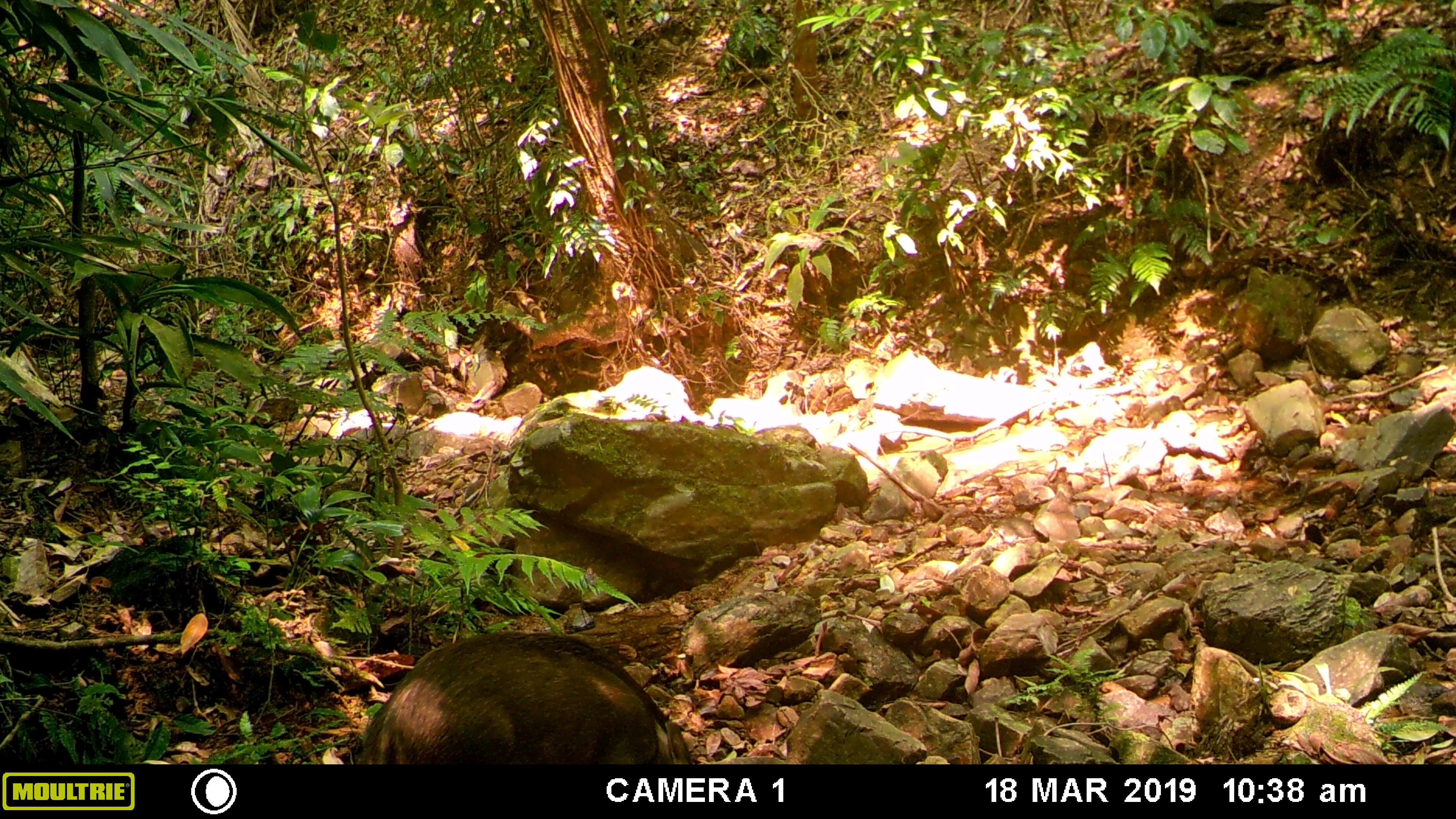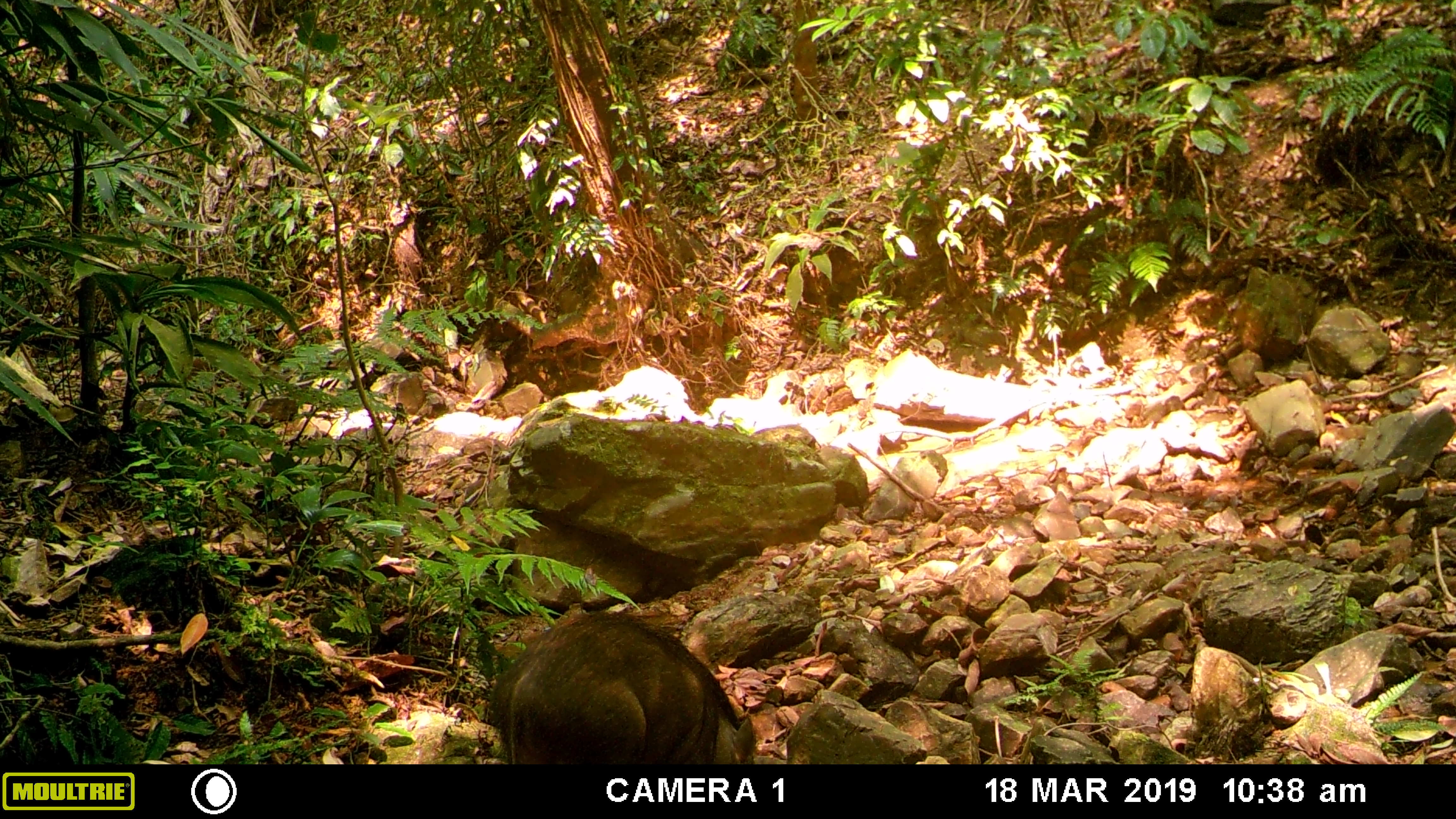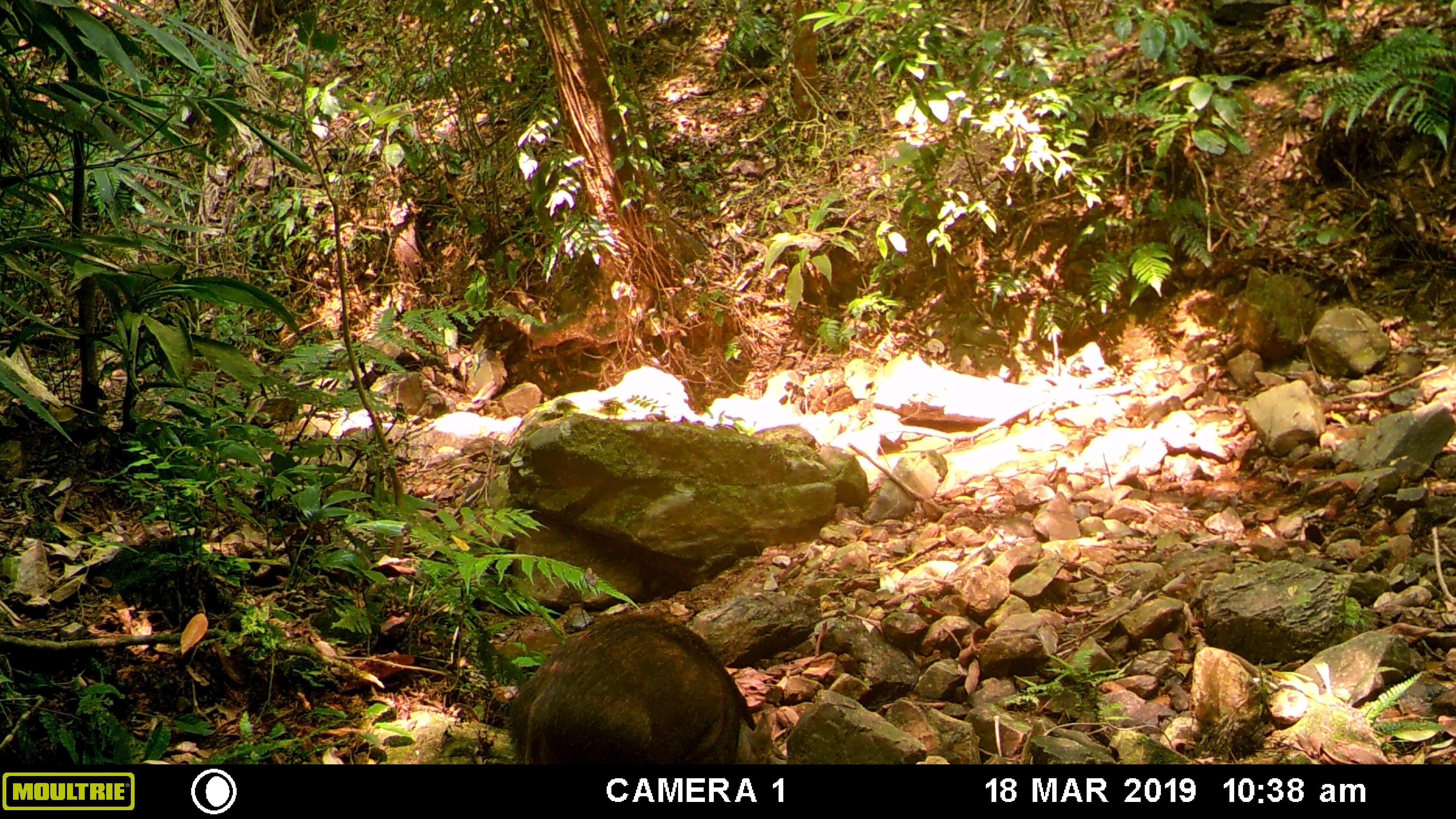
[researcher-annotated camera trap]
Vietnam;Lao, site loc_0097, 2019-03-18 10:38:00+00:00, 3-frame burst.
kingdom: Animalia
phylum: Chordata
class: Mammalia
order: Artiodactyla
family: Suidae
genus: Sus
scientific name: Sus scrofa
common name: eurasian wild pig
Eurasian wild pig (Sus scrofa). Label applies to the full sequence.